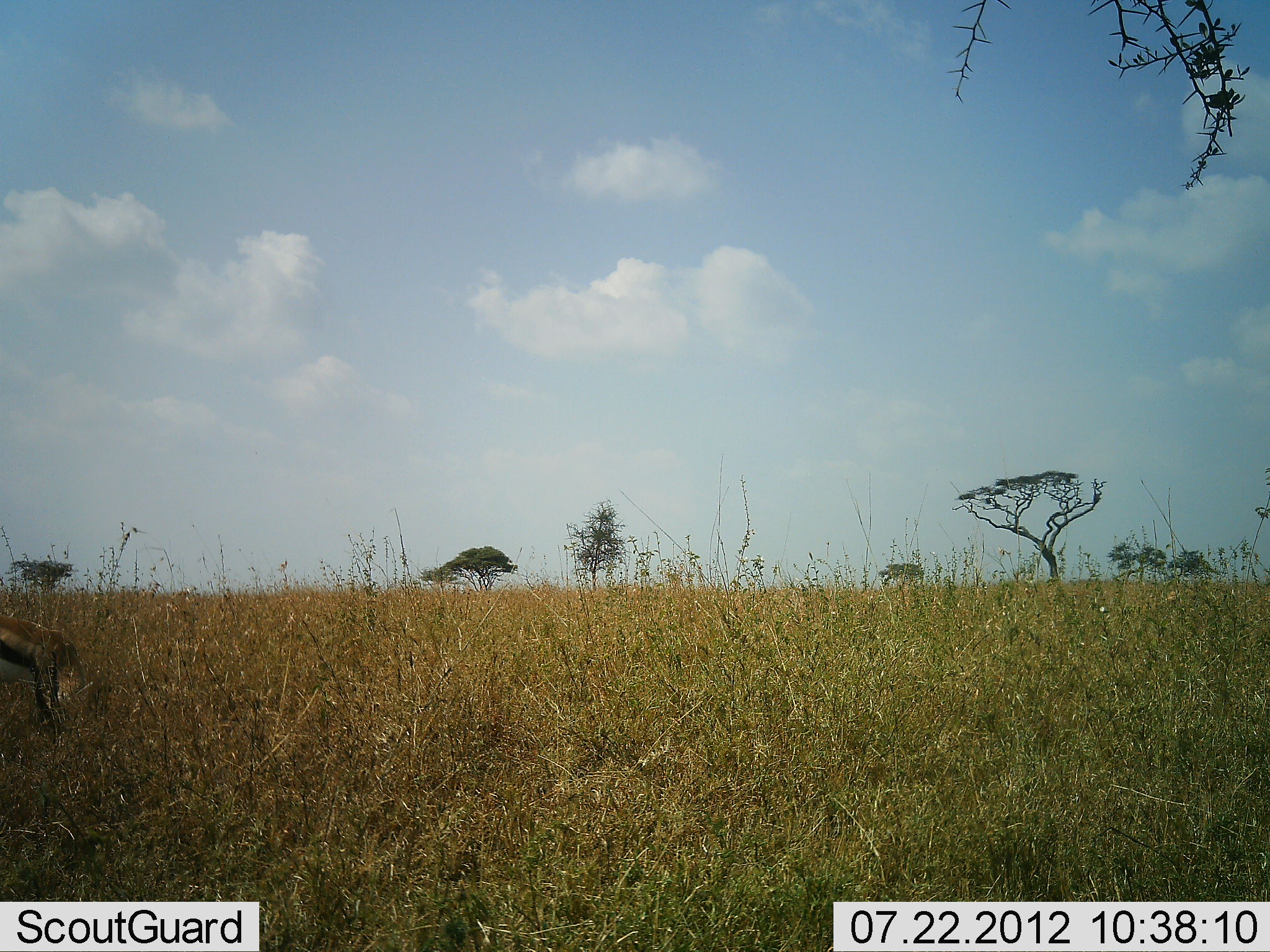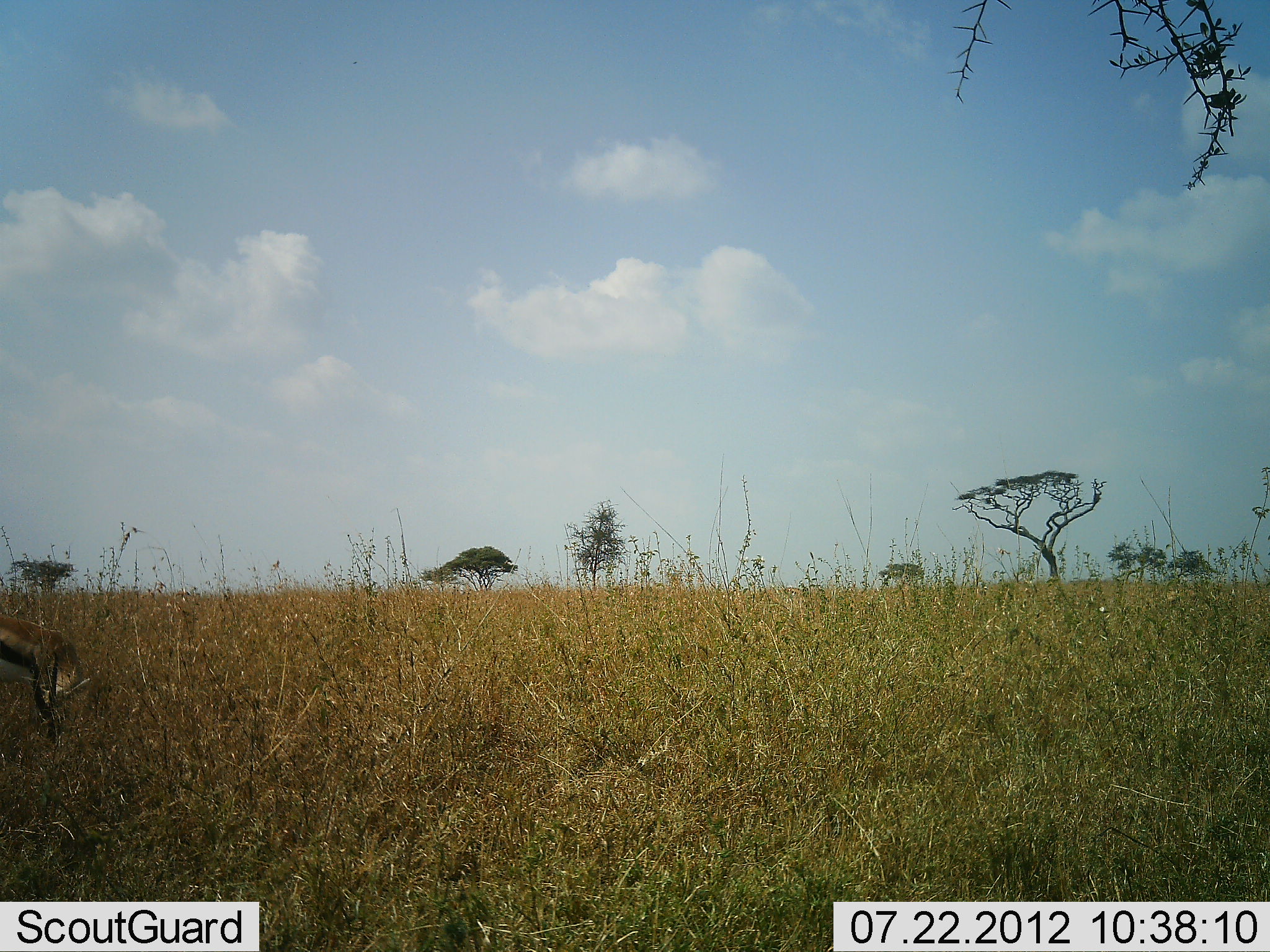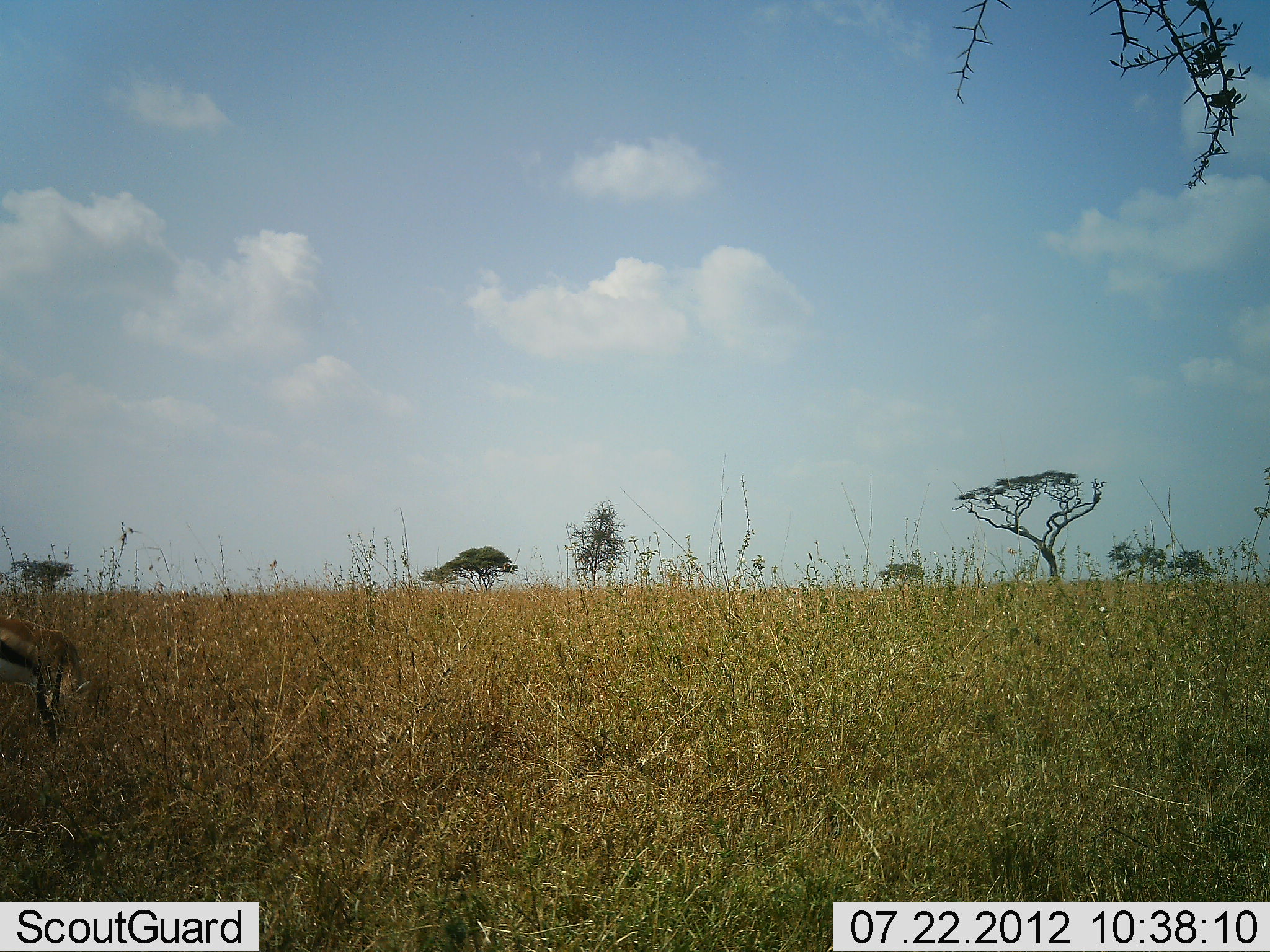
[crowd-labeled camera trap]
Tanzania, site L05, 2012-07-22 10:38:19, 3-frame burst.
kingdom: Animalia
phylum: Chordata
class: Mammalia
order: Artiodactyla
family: Bovidae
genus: Eudorcas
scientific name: Eudorcas thomsonii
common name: thomson's gazelle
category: gazellethomsons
Gazellethomsons (thomson's gazelle) (Eudorcas thomsonii), count 1. Behavior (volunteer vote fractions): standing 60%, resting 0%, moving 0%, interacting 0%. Young present (vote fraction): 0%. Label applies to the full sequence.